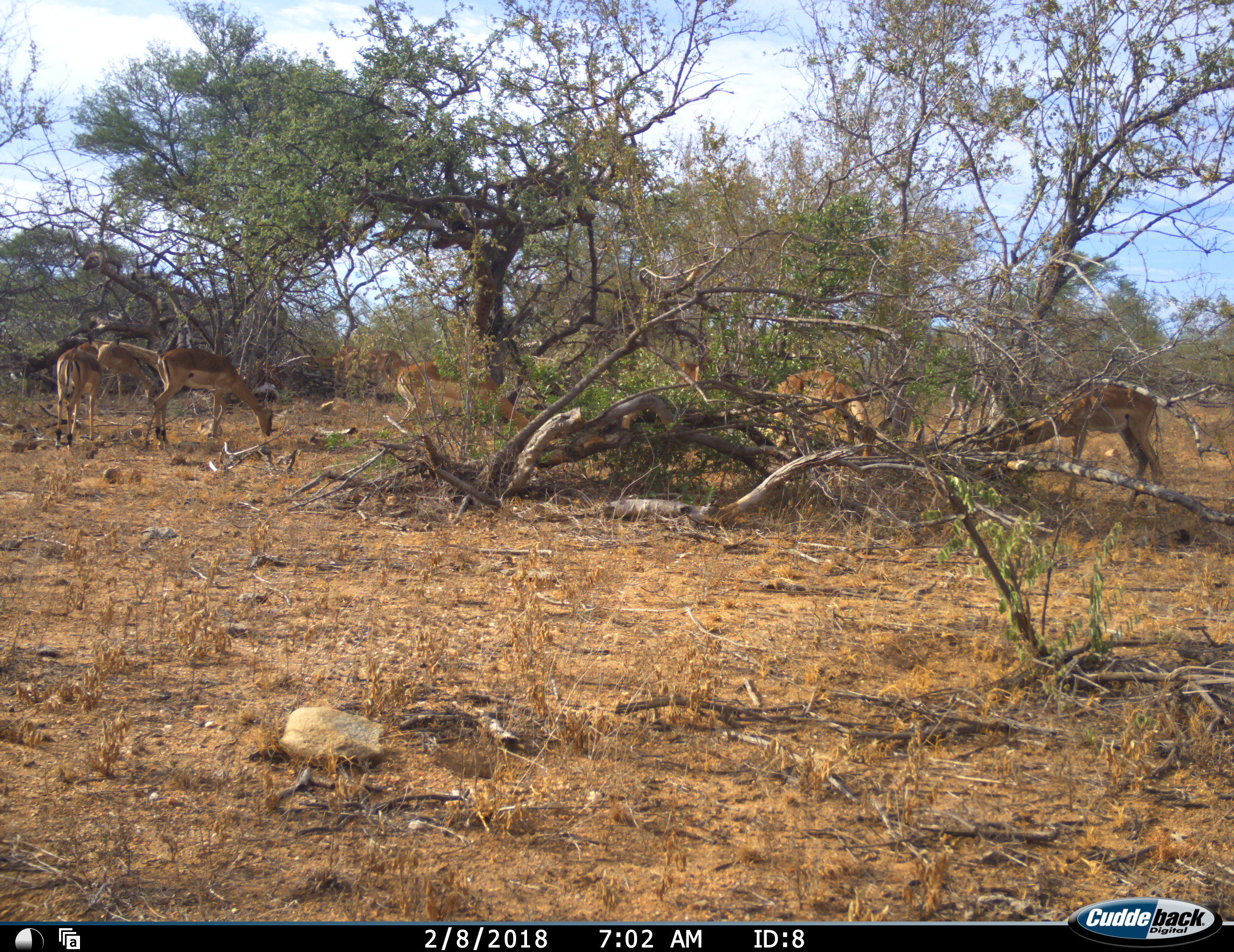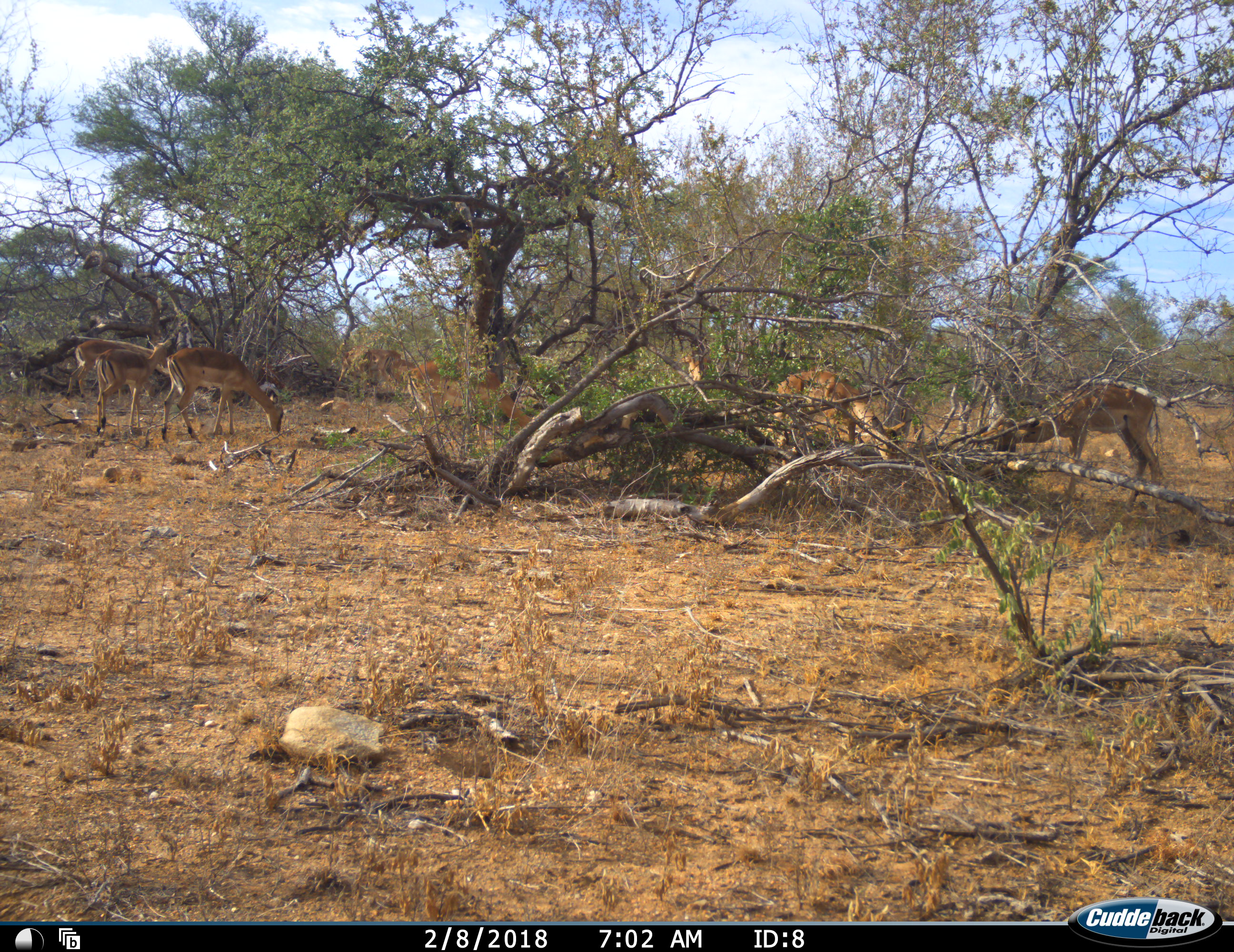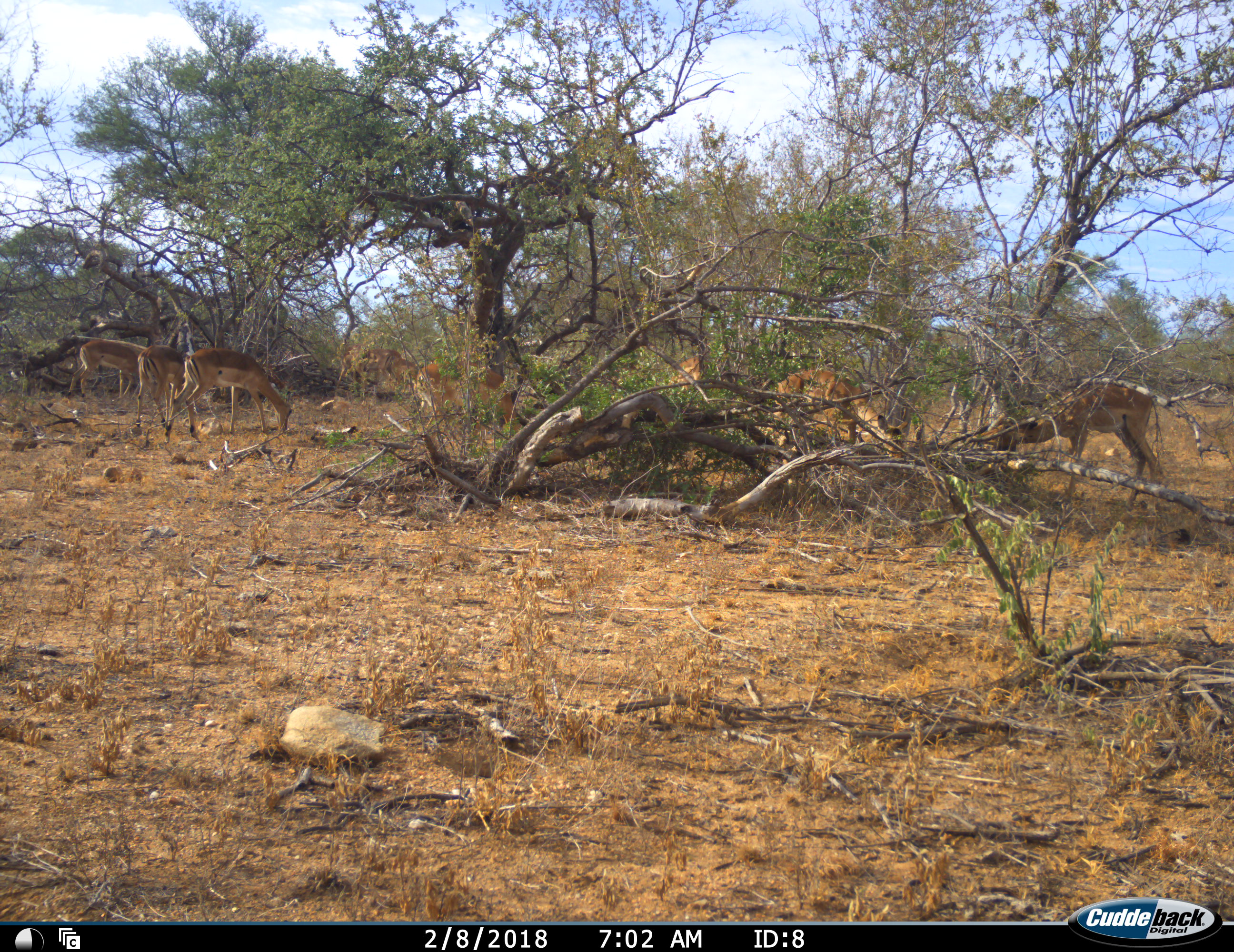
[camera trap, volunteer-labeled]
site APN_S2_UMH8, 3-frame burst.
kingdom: Animalia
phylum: Chordata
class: Mammalia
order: Artiodactyla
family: Bovidae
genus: Aepyceros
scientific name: Aepyceros melampus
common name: impala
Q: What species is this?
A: Impala (Aepyceros melampus).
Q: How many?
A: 8.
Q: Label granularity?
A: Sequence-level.